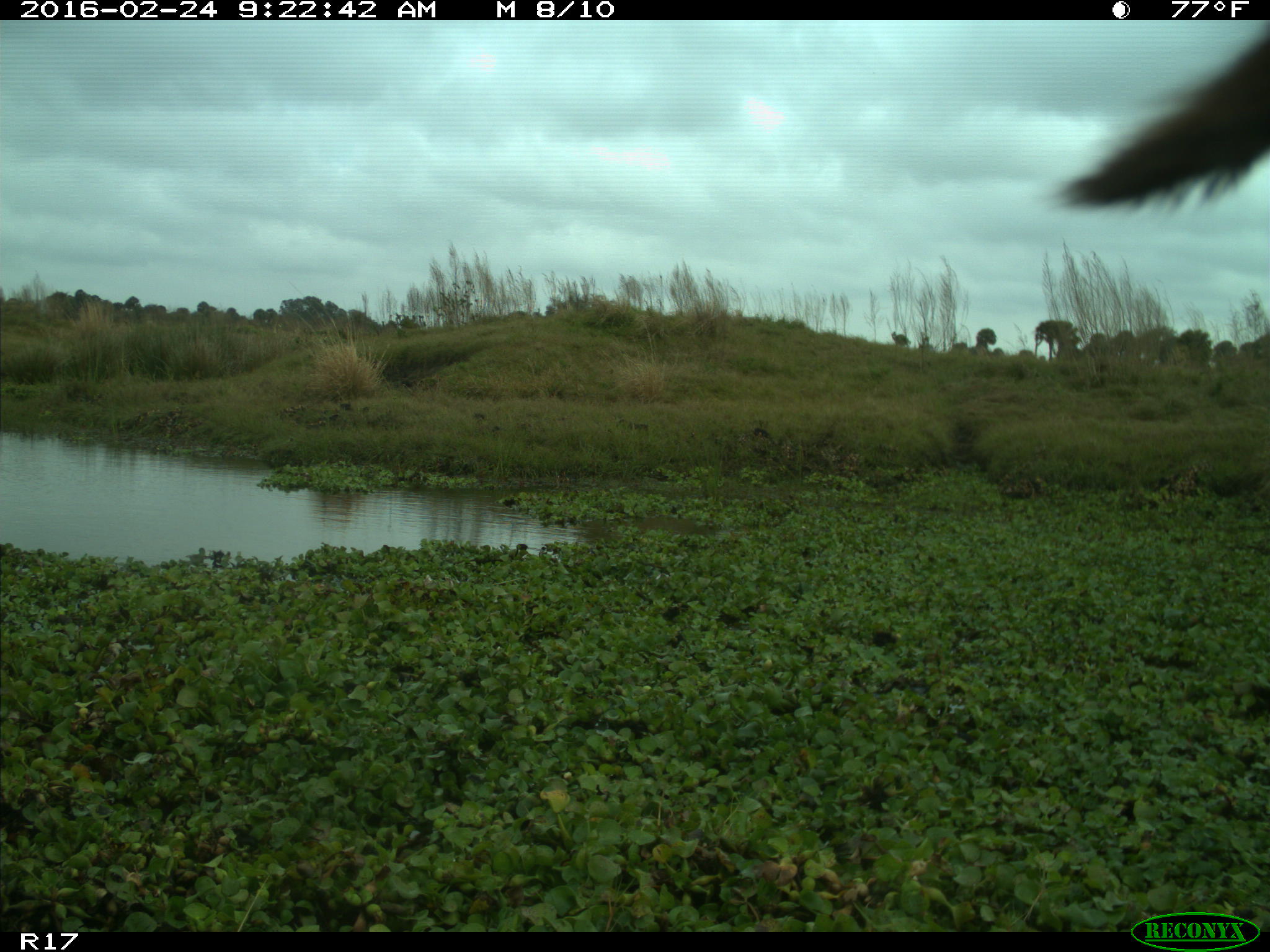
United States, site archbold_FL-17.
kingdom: Animalia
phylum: Chordata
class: Mammalia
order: Artiodactyla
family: Bovidae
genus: Bos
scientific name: Bos taurus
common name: domestic cow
Bos taurus (domestic cow).